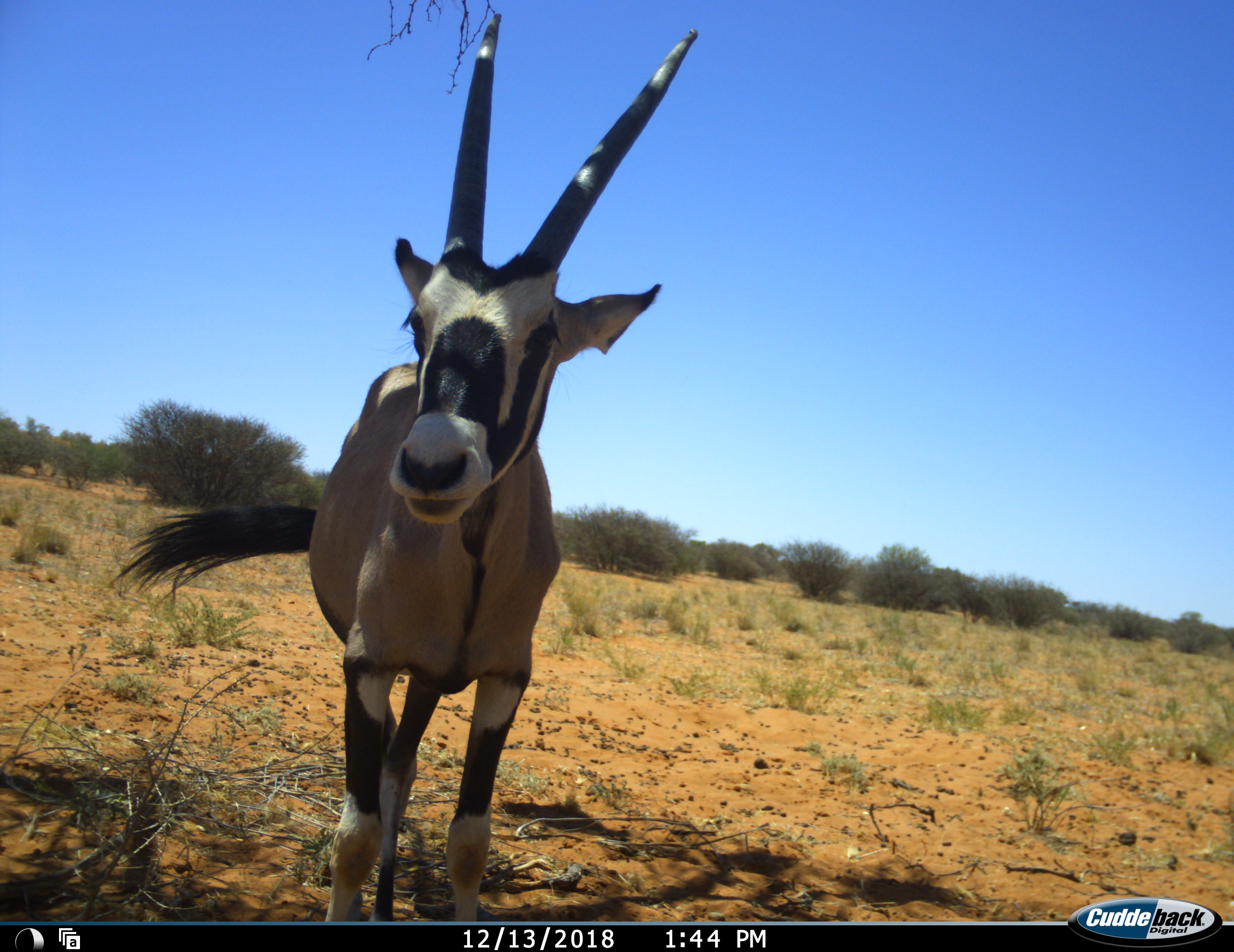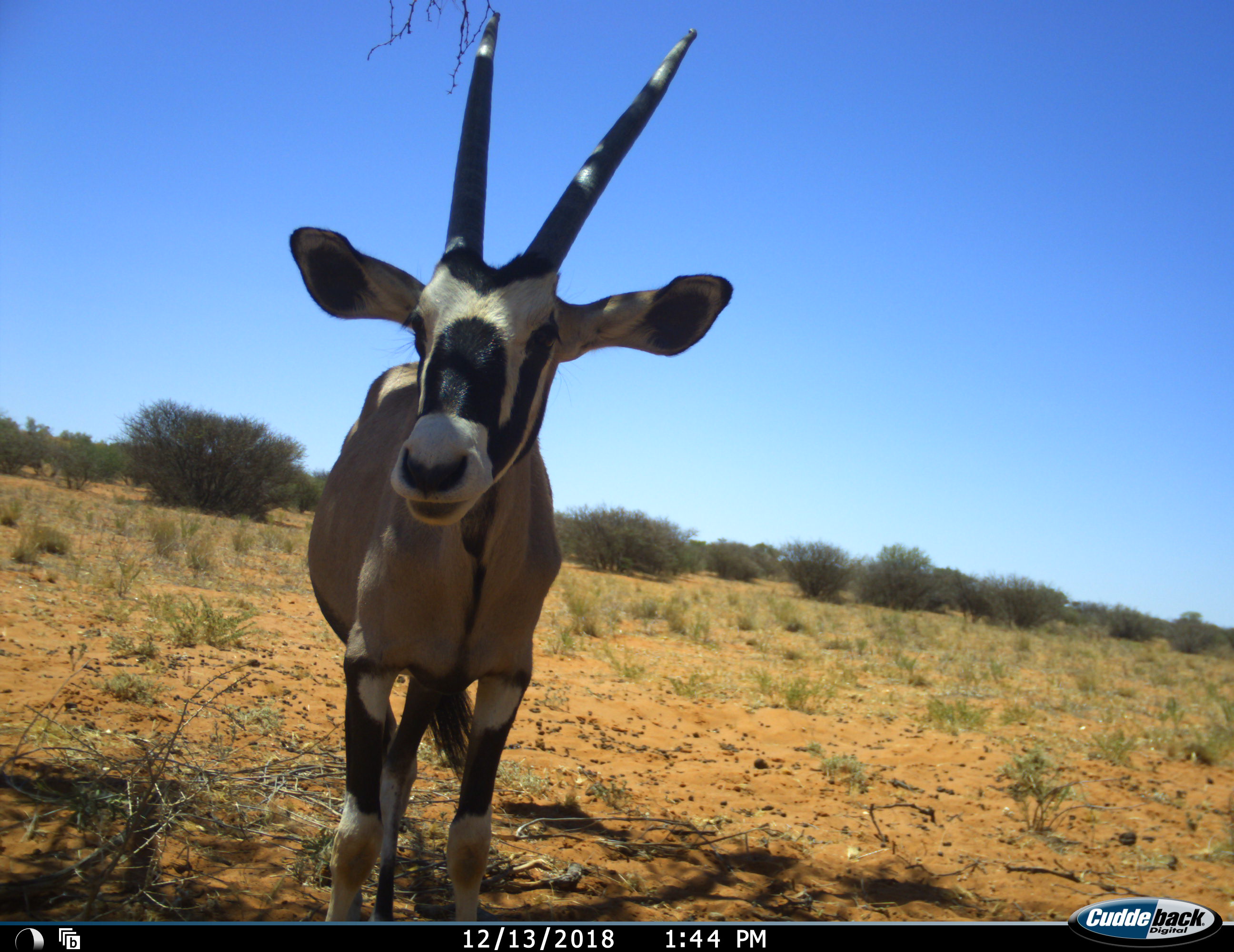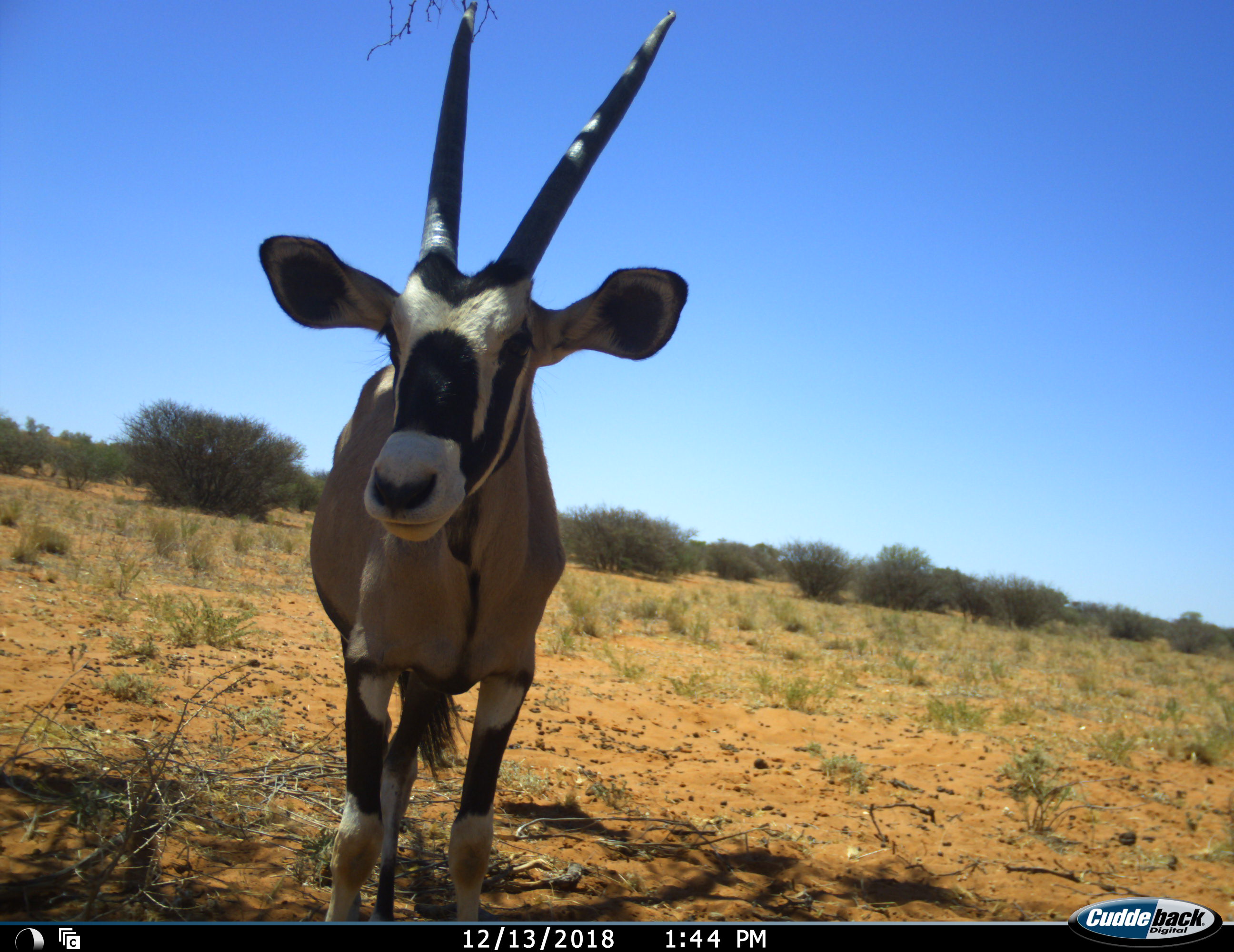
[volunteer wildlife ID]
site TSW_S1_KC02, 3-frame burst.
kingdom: Animalia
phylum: Chordata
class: Mammalia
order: Artiodactyla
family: Bovidae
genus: Oryx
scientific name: Oryx gazella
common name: gemsbok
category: oryx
Oryx (gemsbok) (Oryx gazella), count 1. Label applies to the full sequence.